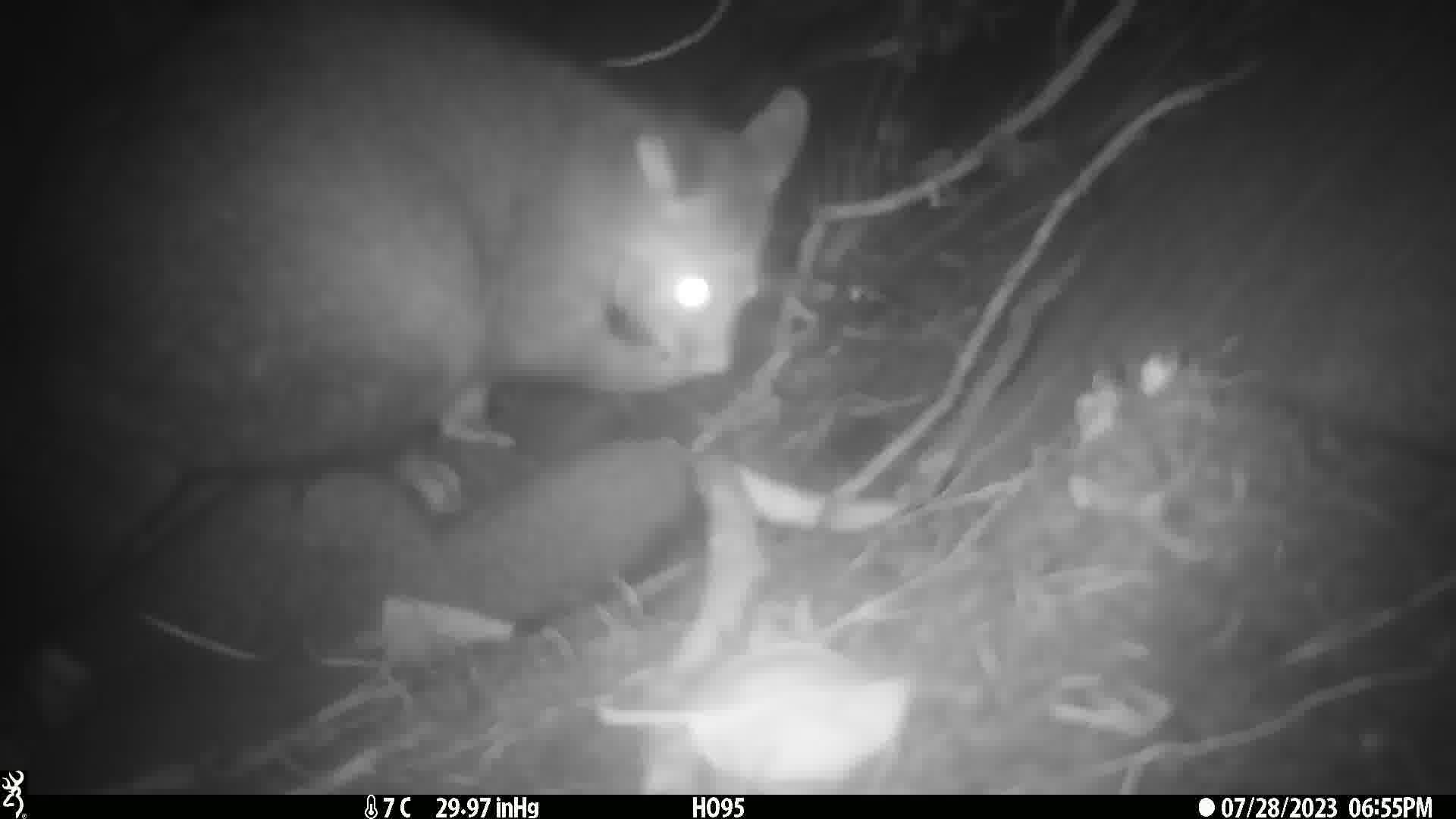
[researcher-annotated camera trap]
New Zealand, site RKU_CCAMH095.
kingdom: Animalia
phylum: Chordata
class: Mammalia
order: Diprotodontia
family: Phalangeridae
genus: Trichosurus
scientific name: Trichosurus vulpecula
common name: common brushtail possum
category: possum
Possum (common brushtail possum) (Trichosurus vulpecula).